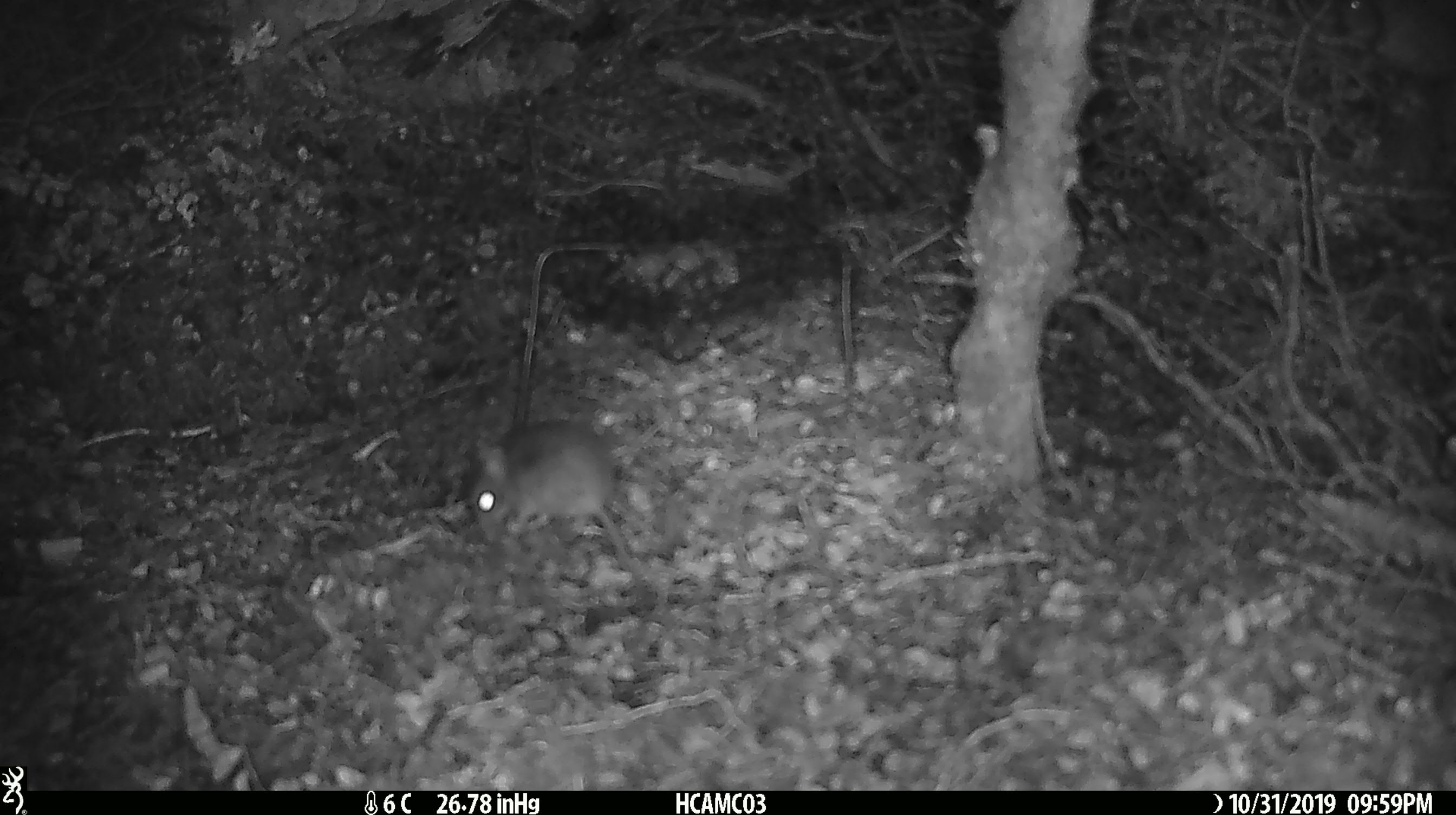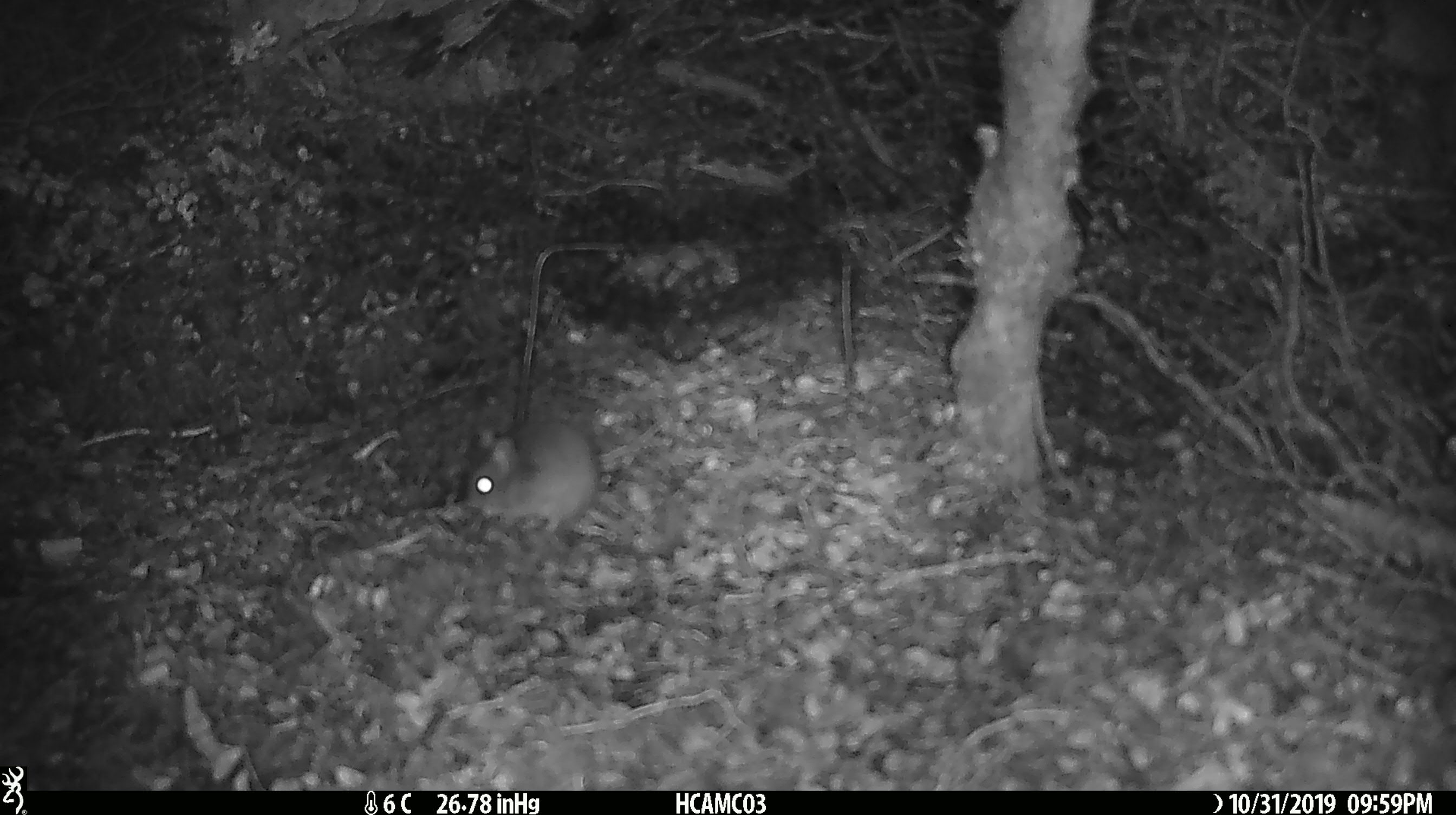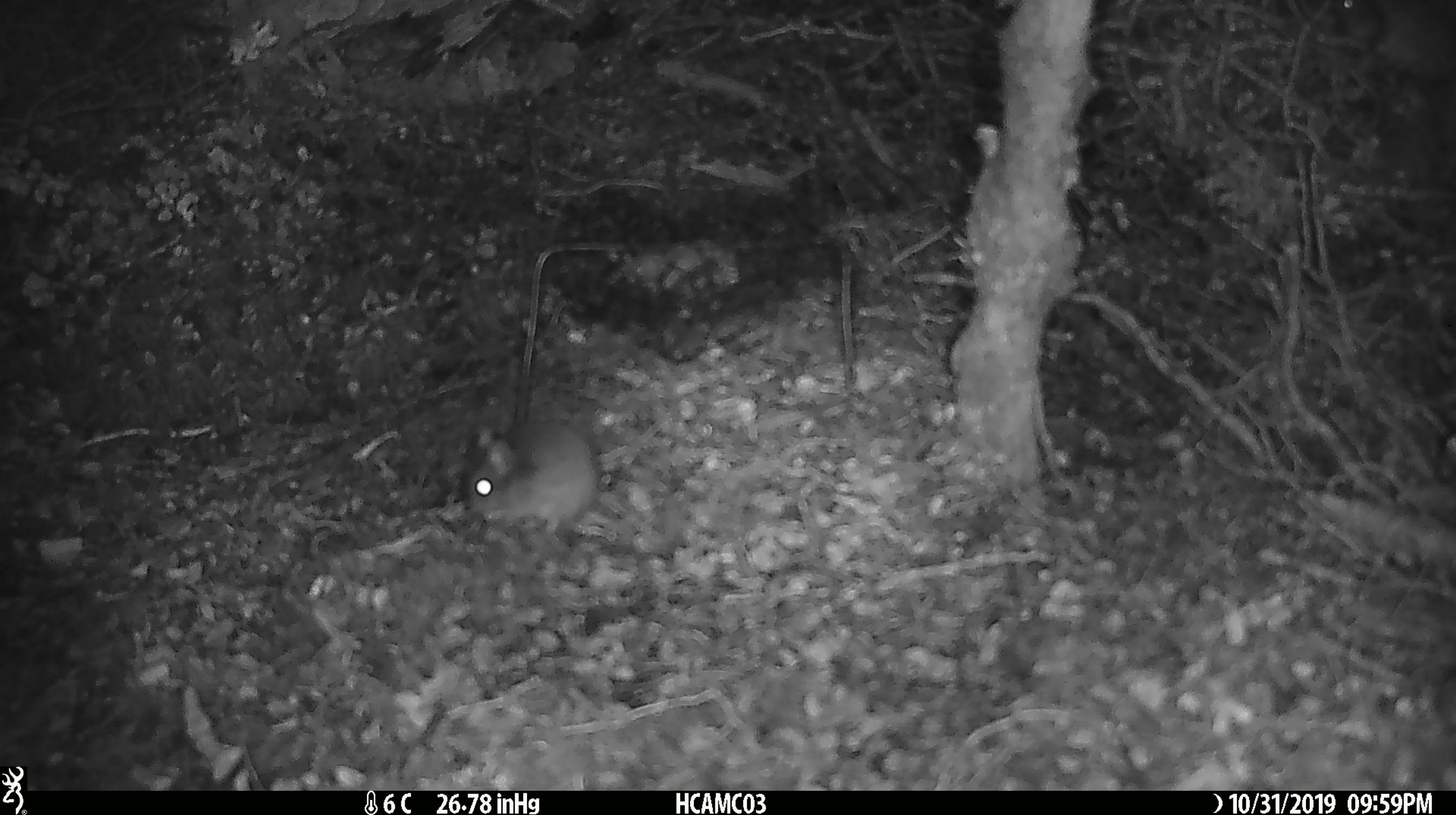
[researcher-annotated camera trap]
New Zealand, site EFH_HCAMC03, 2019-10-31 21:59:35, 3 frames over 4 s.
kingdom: Animalia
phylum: Chordata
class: Mammalia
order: Rodentia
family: Muridae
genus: Mus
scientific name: Mus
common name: mouse